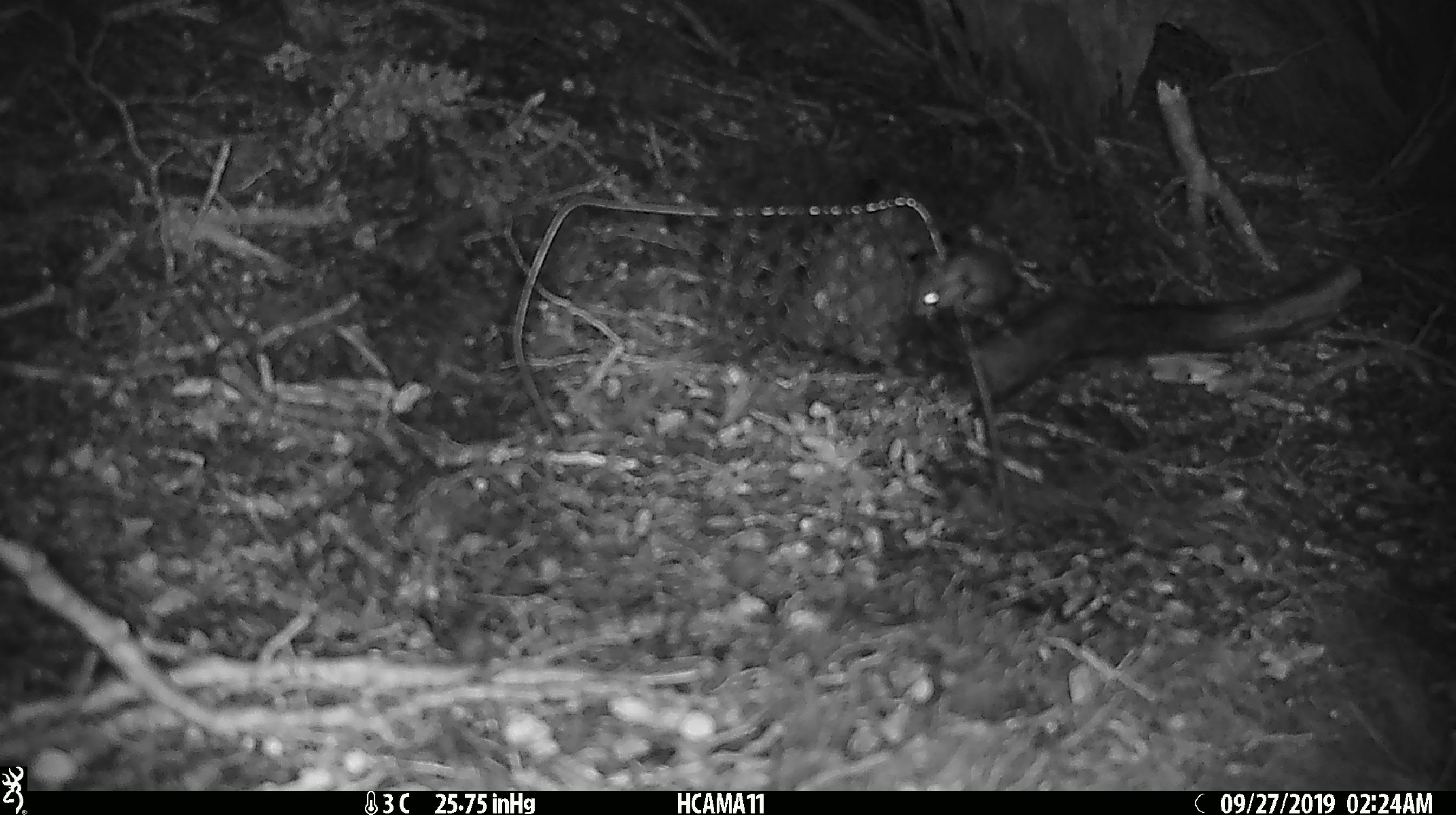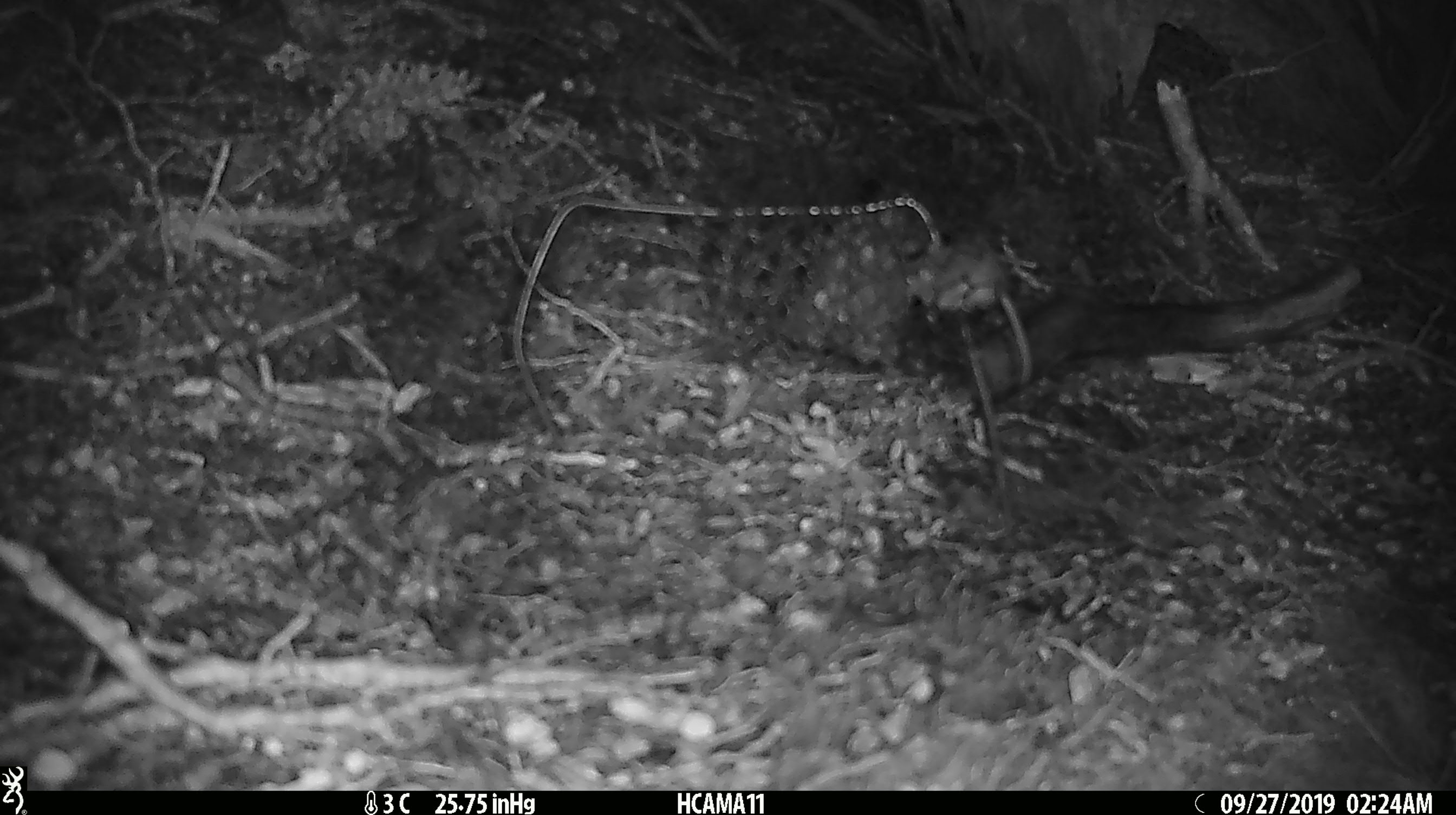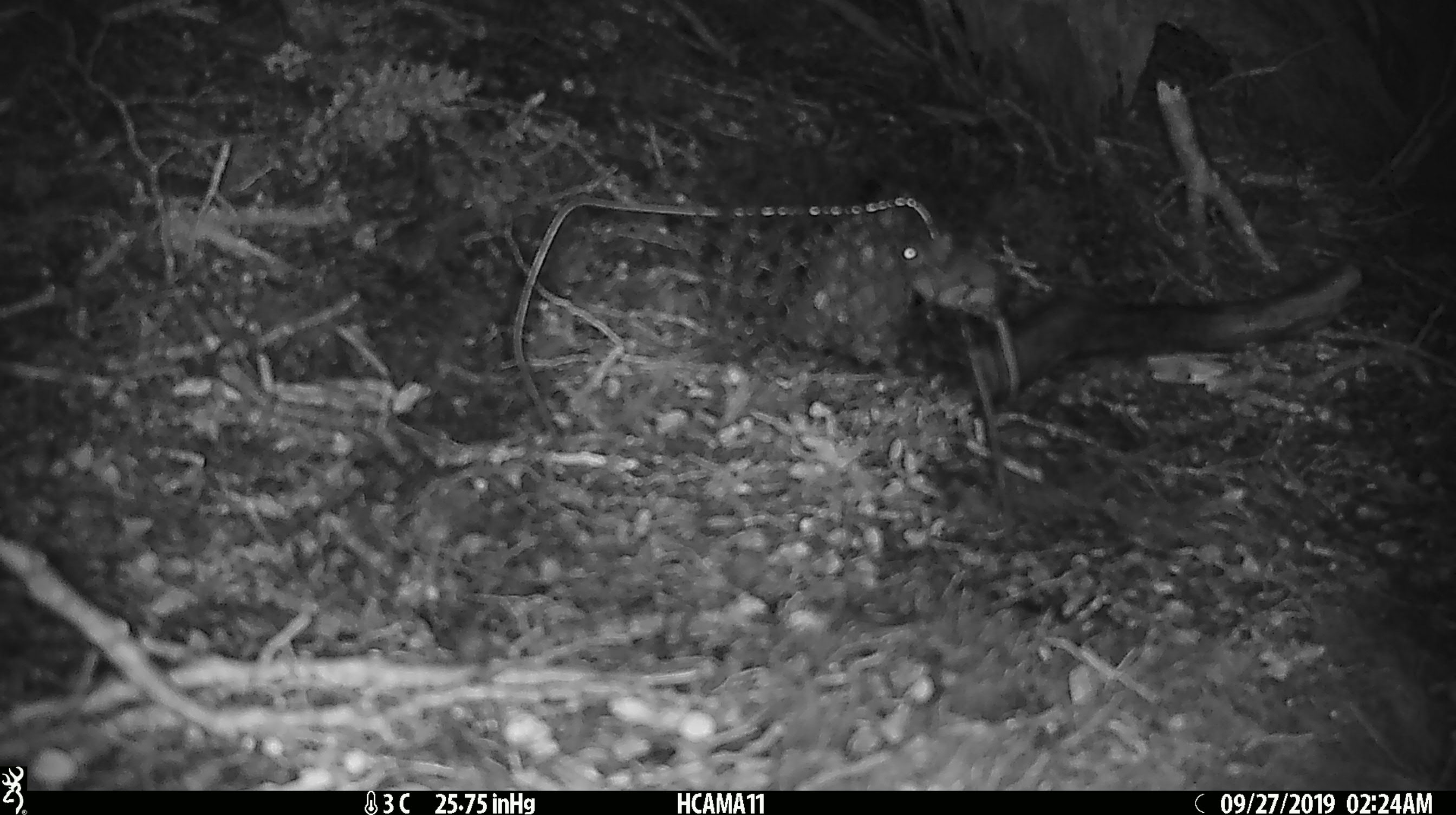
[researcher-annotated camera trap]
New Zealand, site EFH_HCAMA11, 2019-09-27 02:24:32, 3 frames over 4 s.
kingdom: Animalia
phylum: Chordata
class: Mammalia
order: Rodentia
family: Muridae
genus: Mus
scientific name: Mus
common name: mouse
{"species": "mouse (Mus)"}